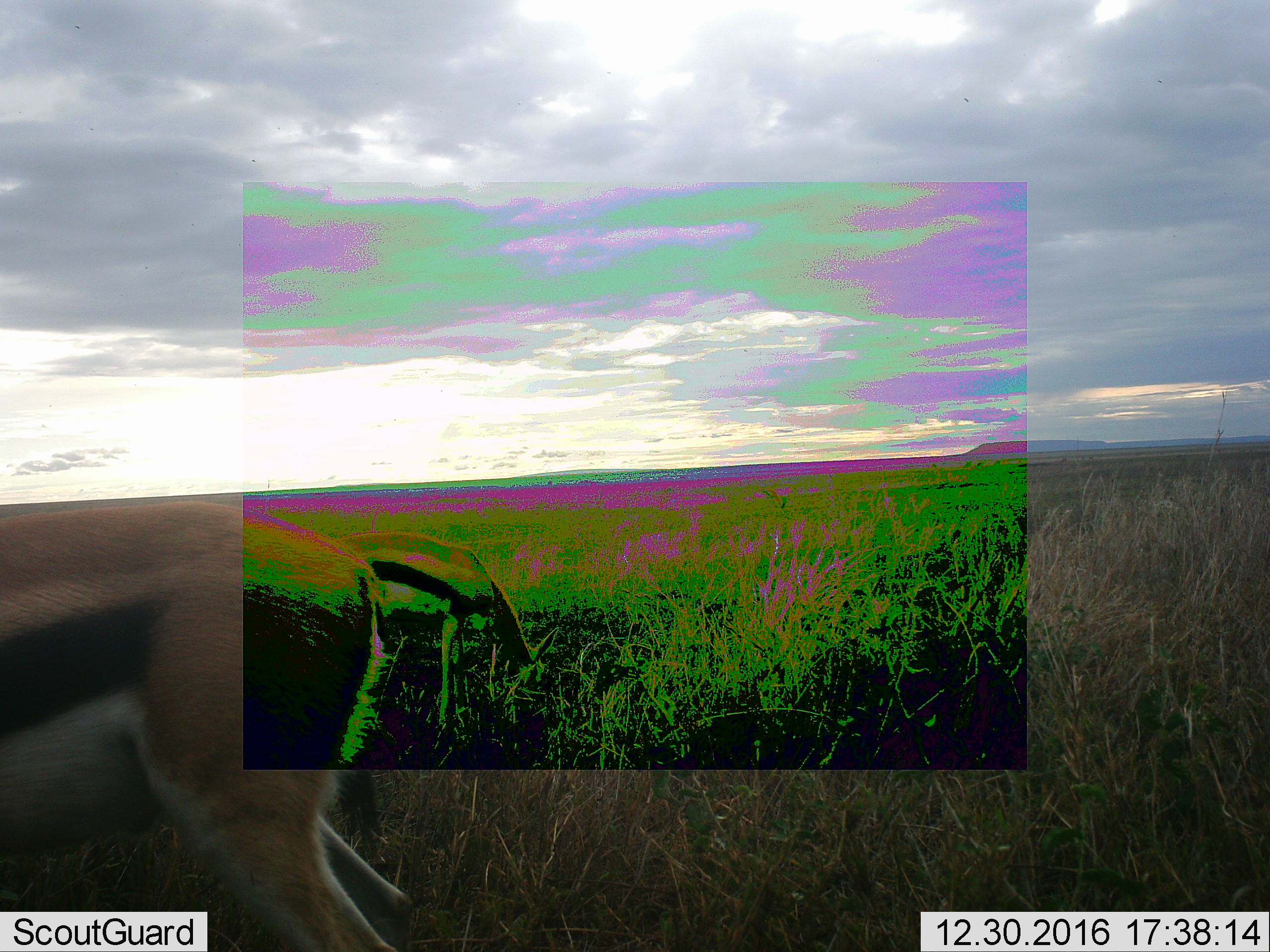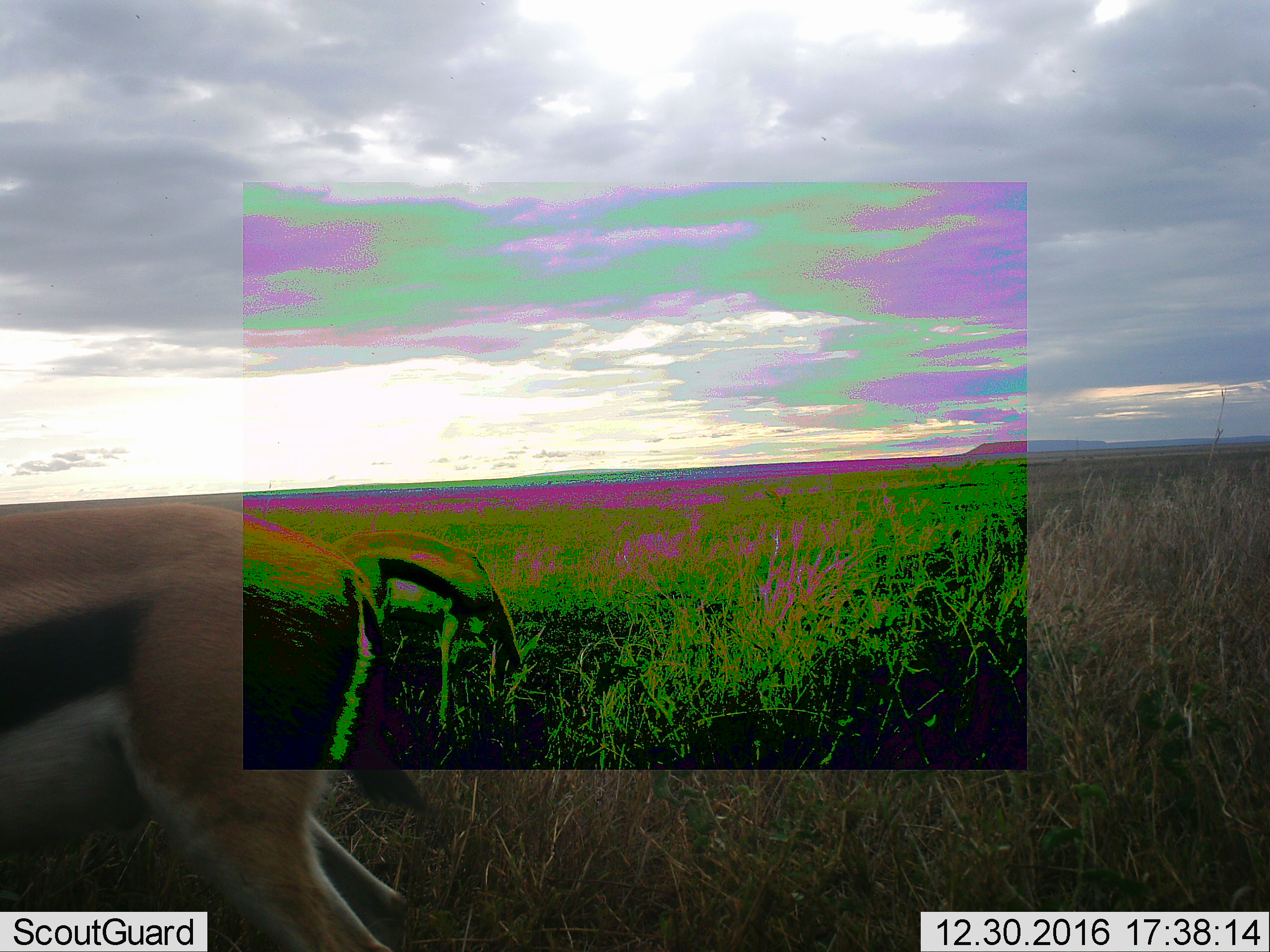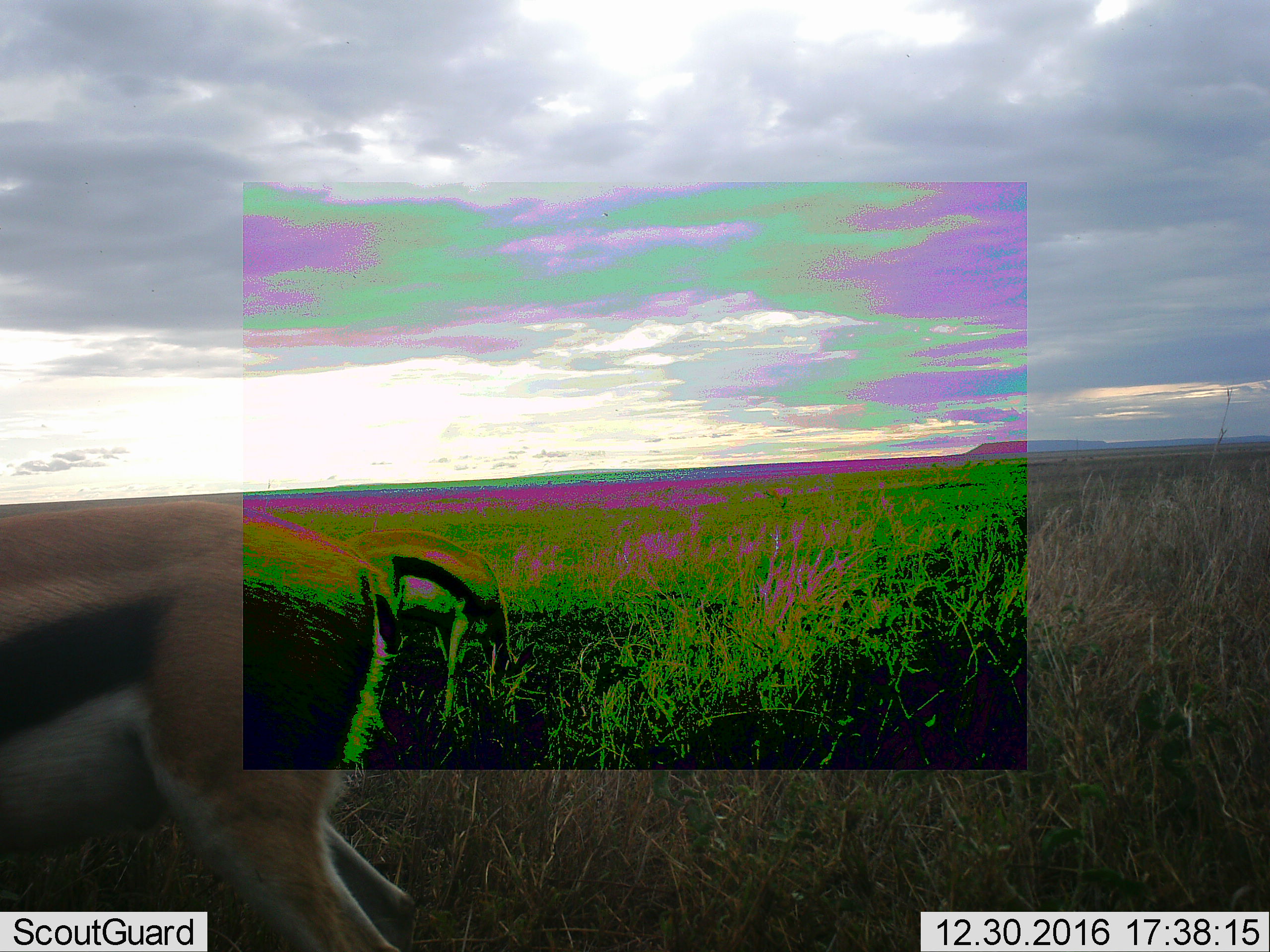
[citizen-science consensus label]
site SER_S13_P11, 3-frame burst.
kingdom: Animalia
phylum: Chordata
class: Mammalia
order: Artiodactyla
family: Bovidae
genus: Eudorcas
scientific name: Eudorcas thomsonii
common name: thomson's gazelle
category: gazellethomsons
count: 2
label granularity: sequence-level